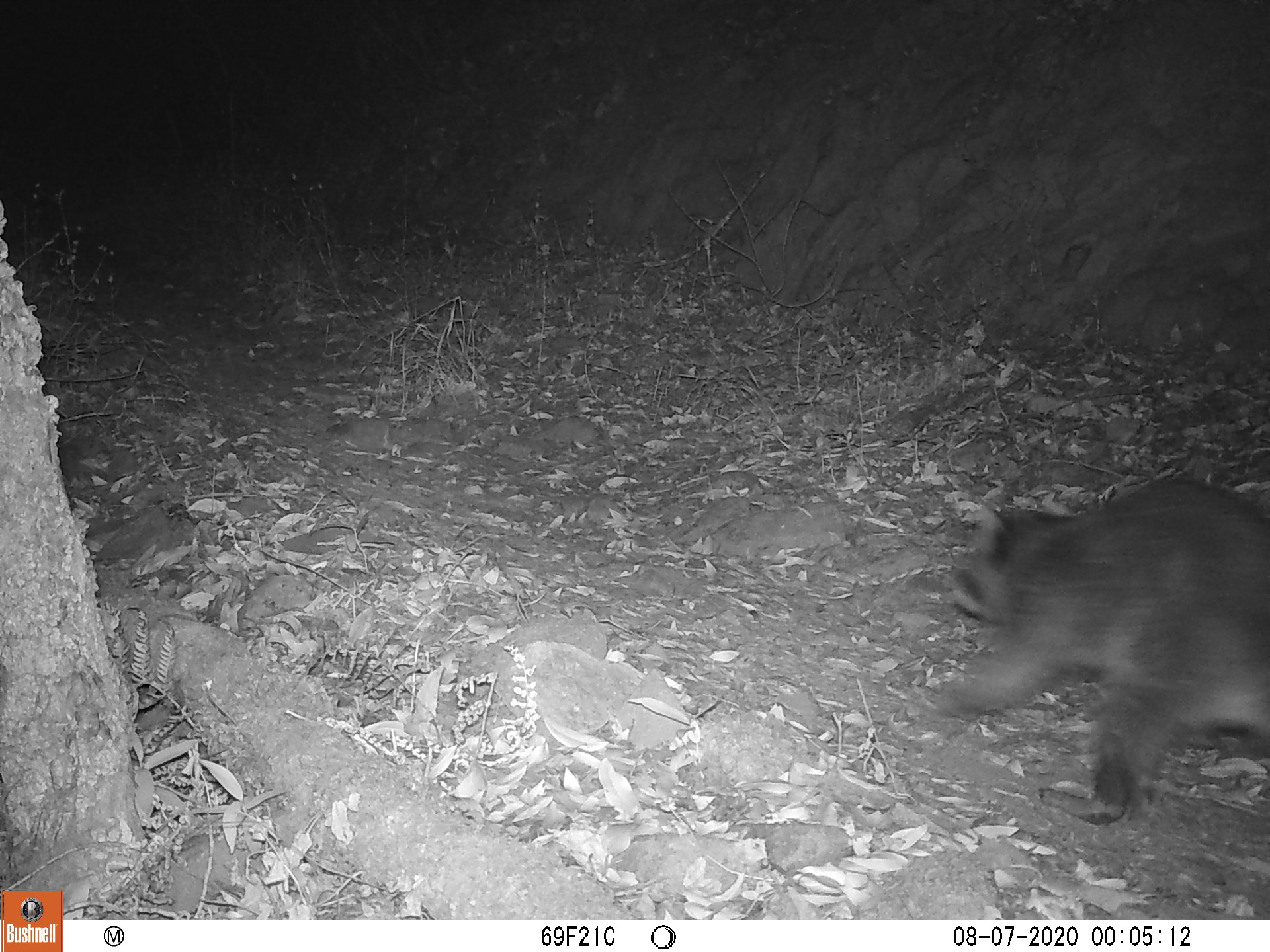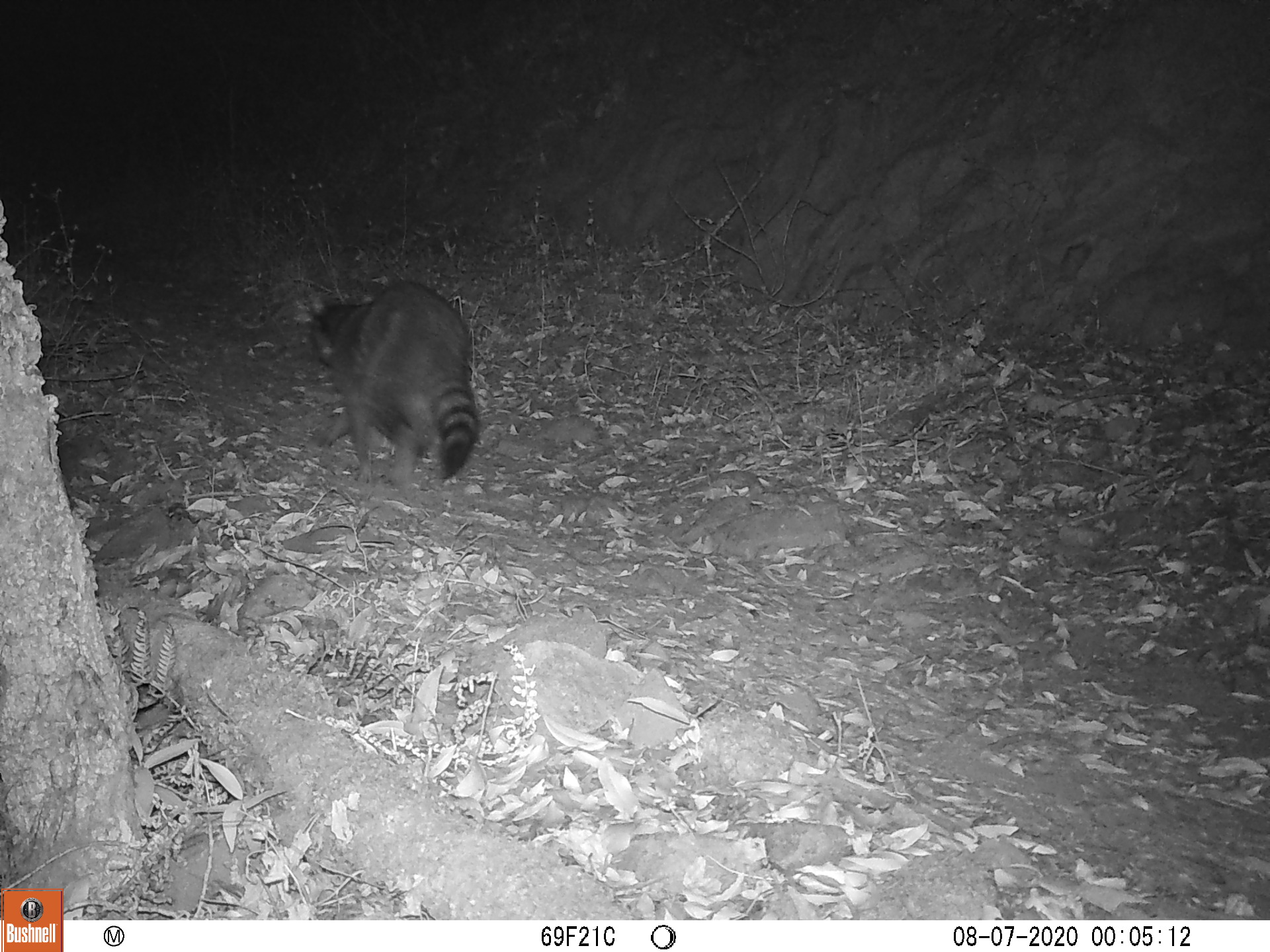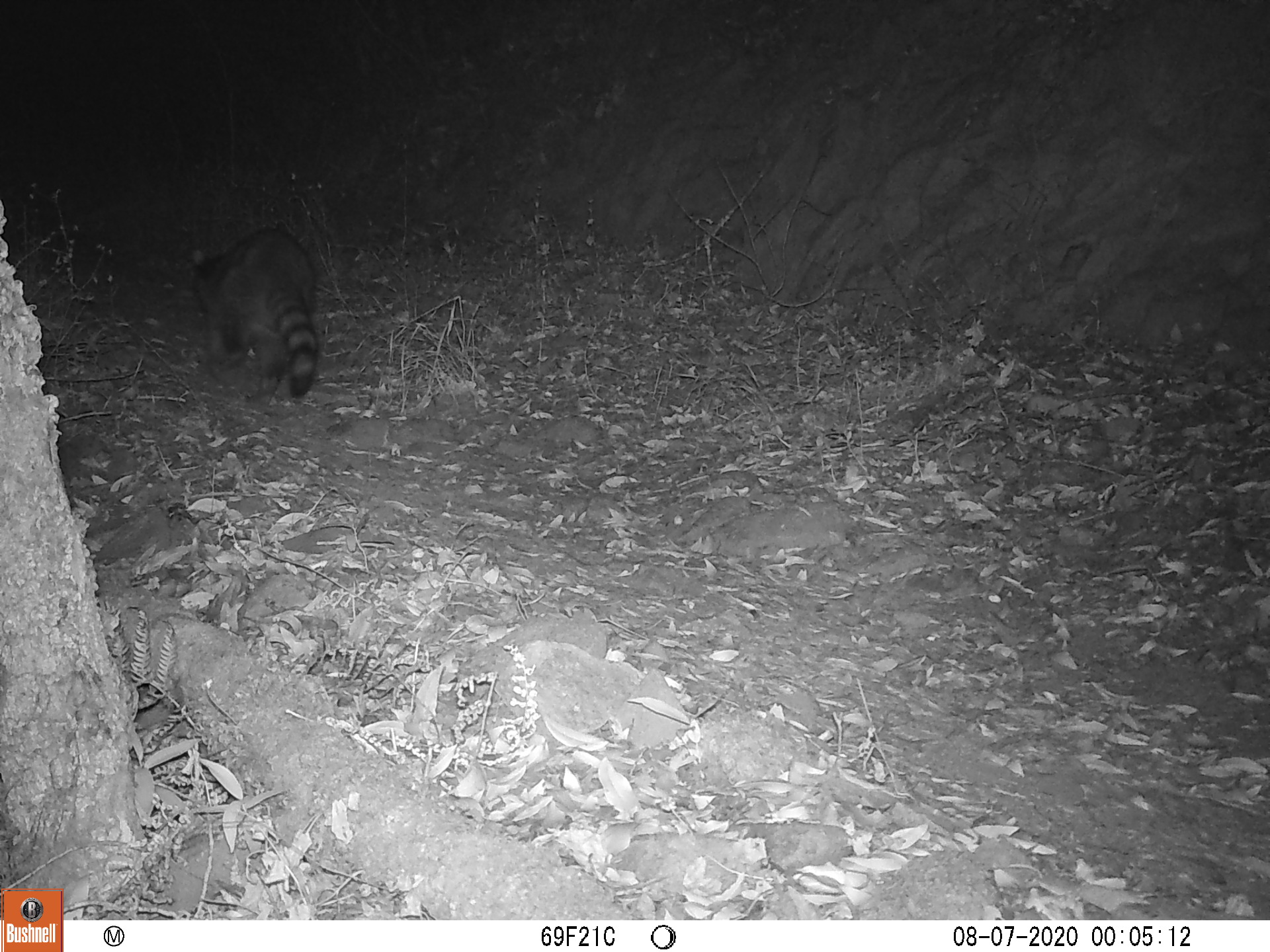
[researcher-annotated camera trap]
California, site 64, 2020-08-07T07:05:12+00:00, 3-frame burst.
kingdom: Animalia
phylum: Chordata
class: Mammalia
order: Carnivora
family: Procyonidae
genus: Procyon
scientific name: Procyon lotor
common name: raccoon